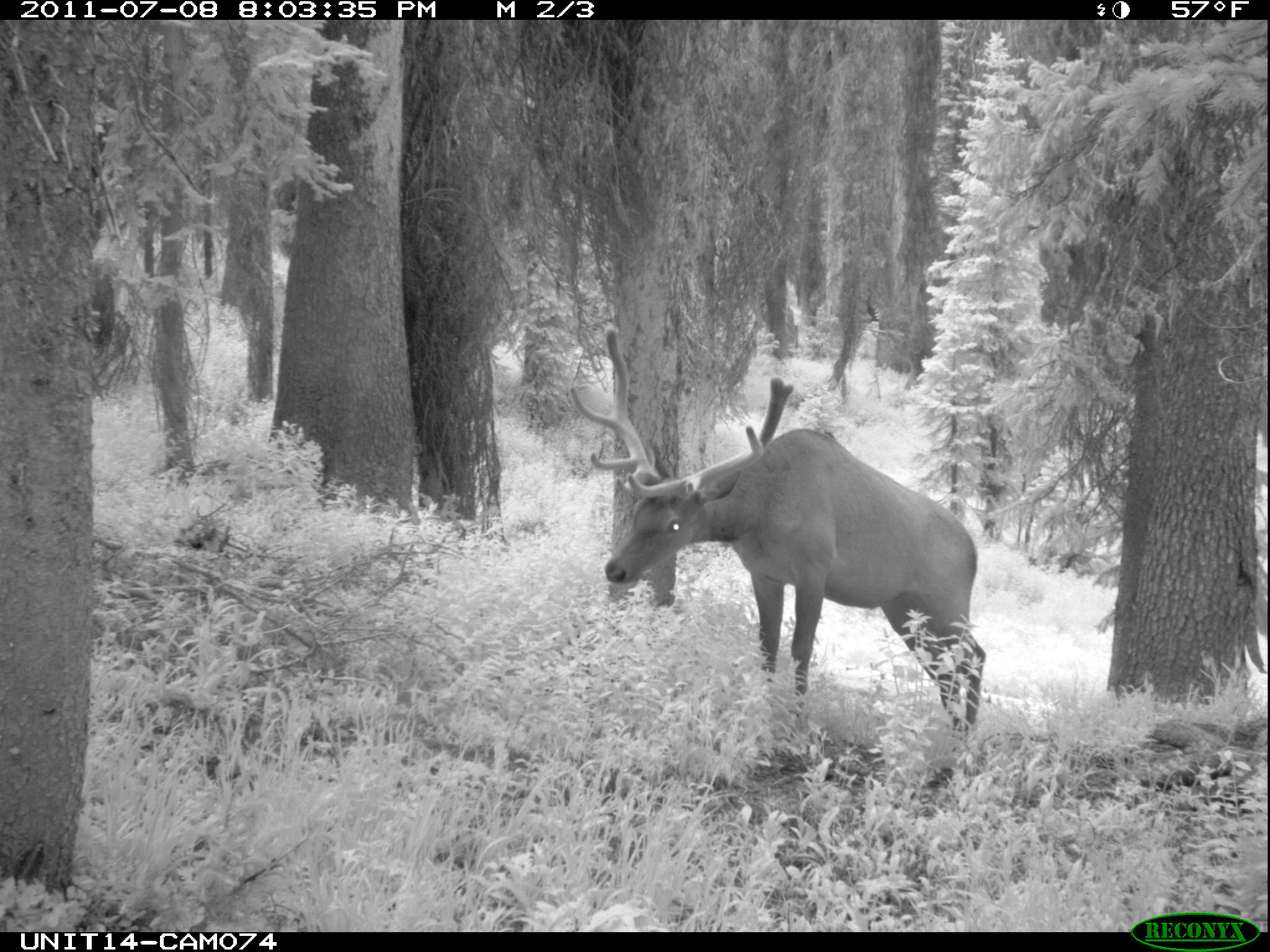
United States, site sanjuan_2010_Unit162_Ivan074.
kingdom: Animalia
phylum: Chordata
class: Mammalia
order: Artiodactyla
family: Cervidae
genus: Cervus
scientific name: Cervus elaphus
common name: red deer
Cervus elaphus (red deer).